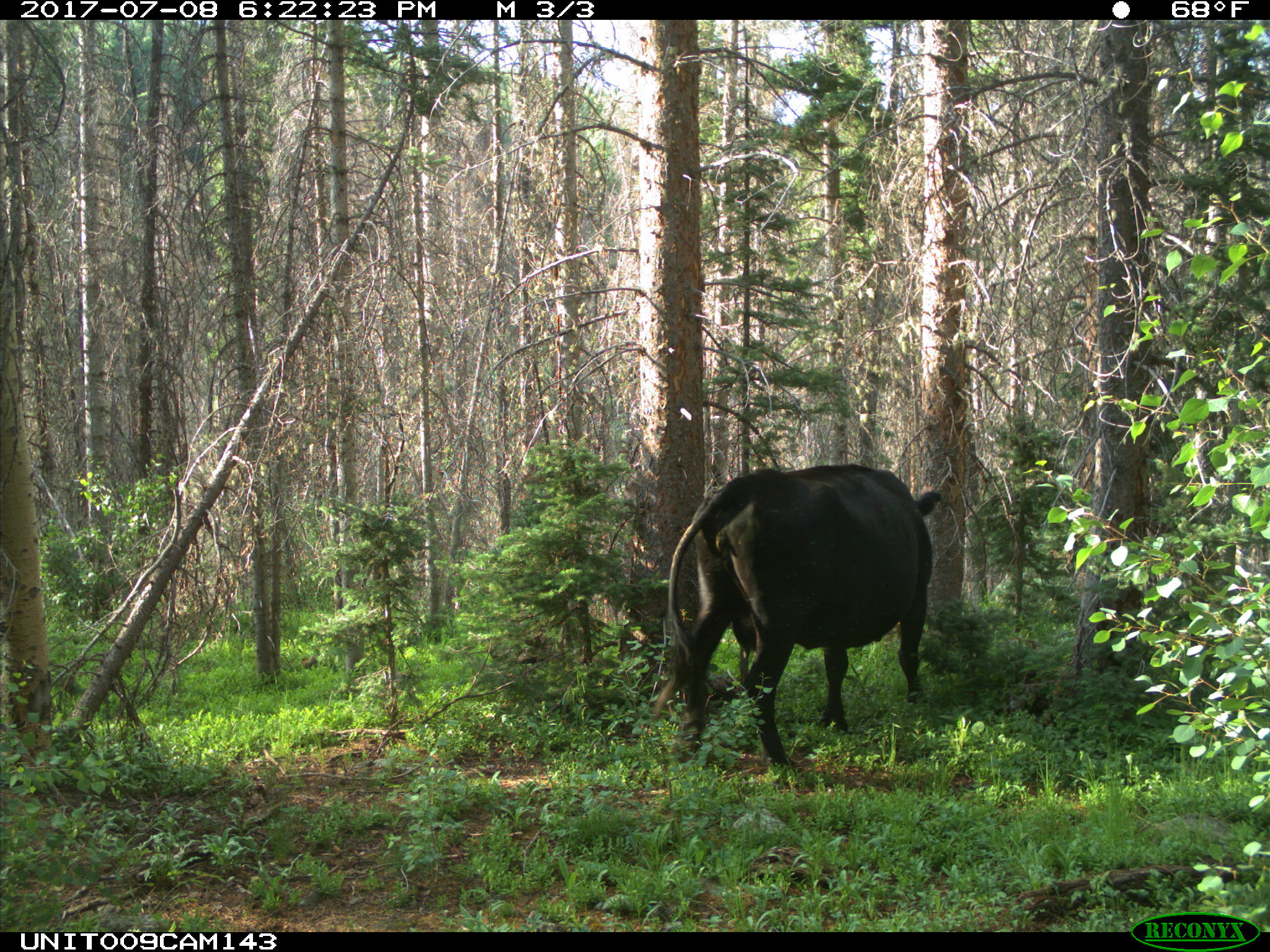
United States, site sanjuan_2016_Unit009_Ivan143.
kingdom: Animalia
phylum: Chordata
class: Mammalia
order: Artiodactyla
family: Bovidae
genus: Bos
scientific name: Bos taurus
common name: domestic cow